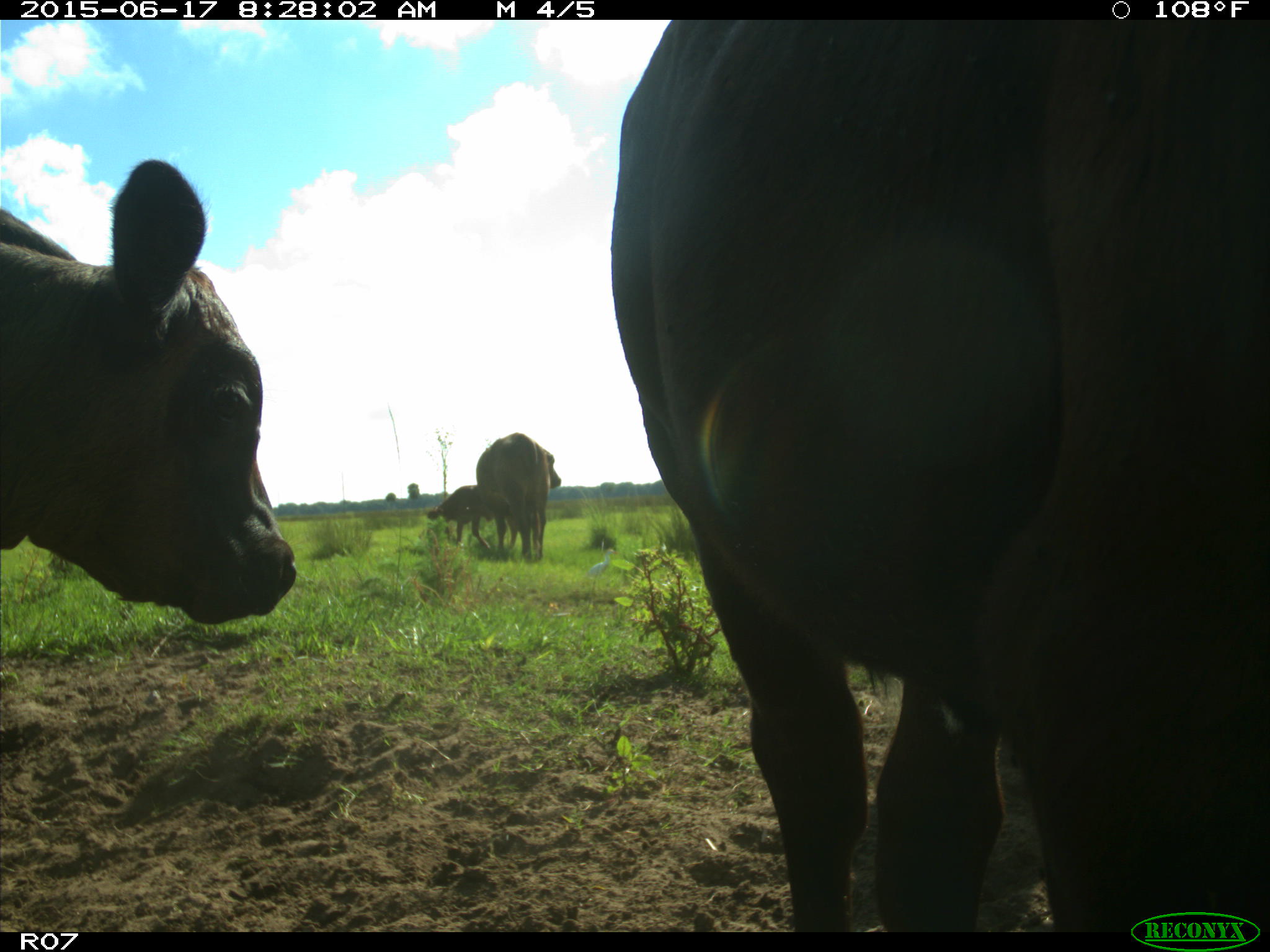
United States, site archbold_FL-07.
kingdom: Animalia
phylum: Chordata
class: Mammalia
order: Artiodactyla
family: Bovidae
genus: Bos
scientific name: Bos taurus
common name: domestic cow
Bos taurus (domestic cow).